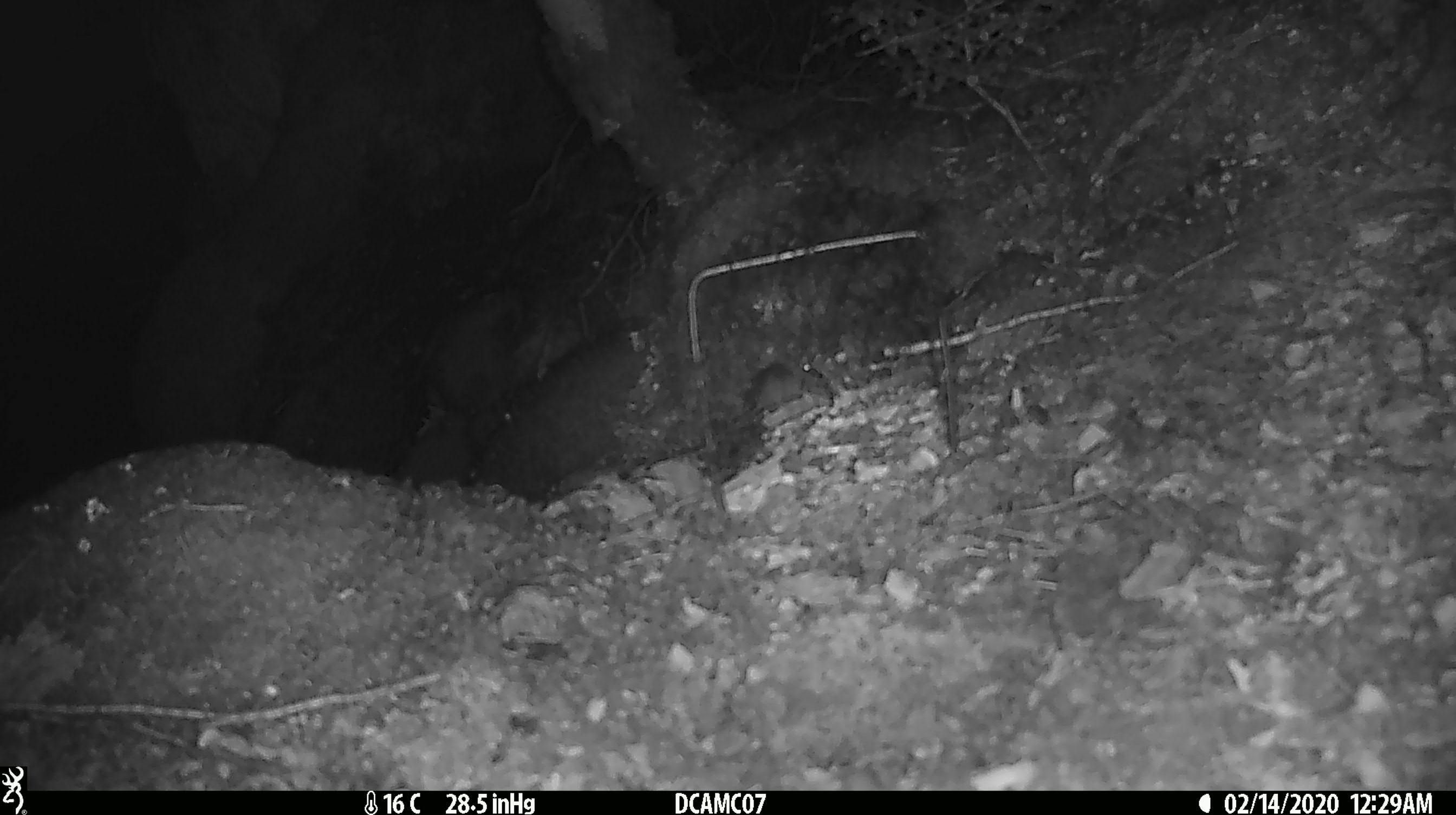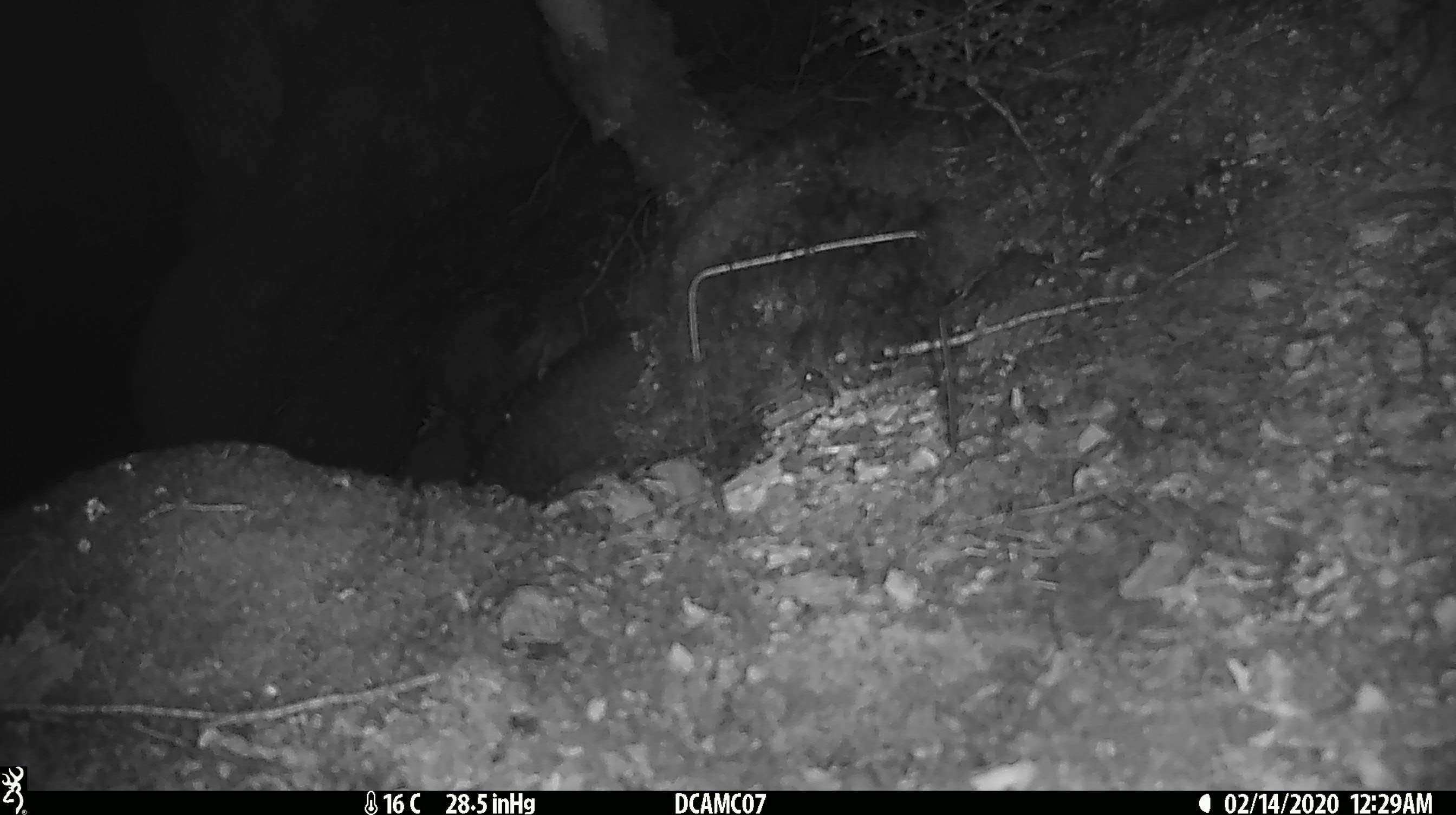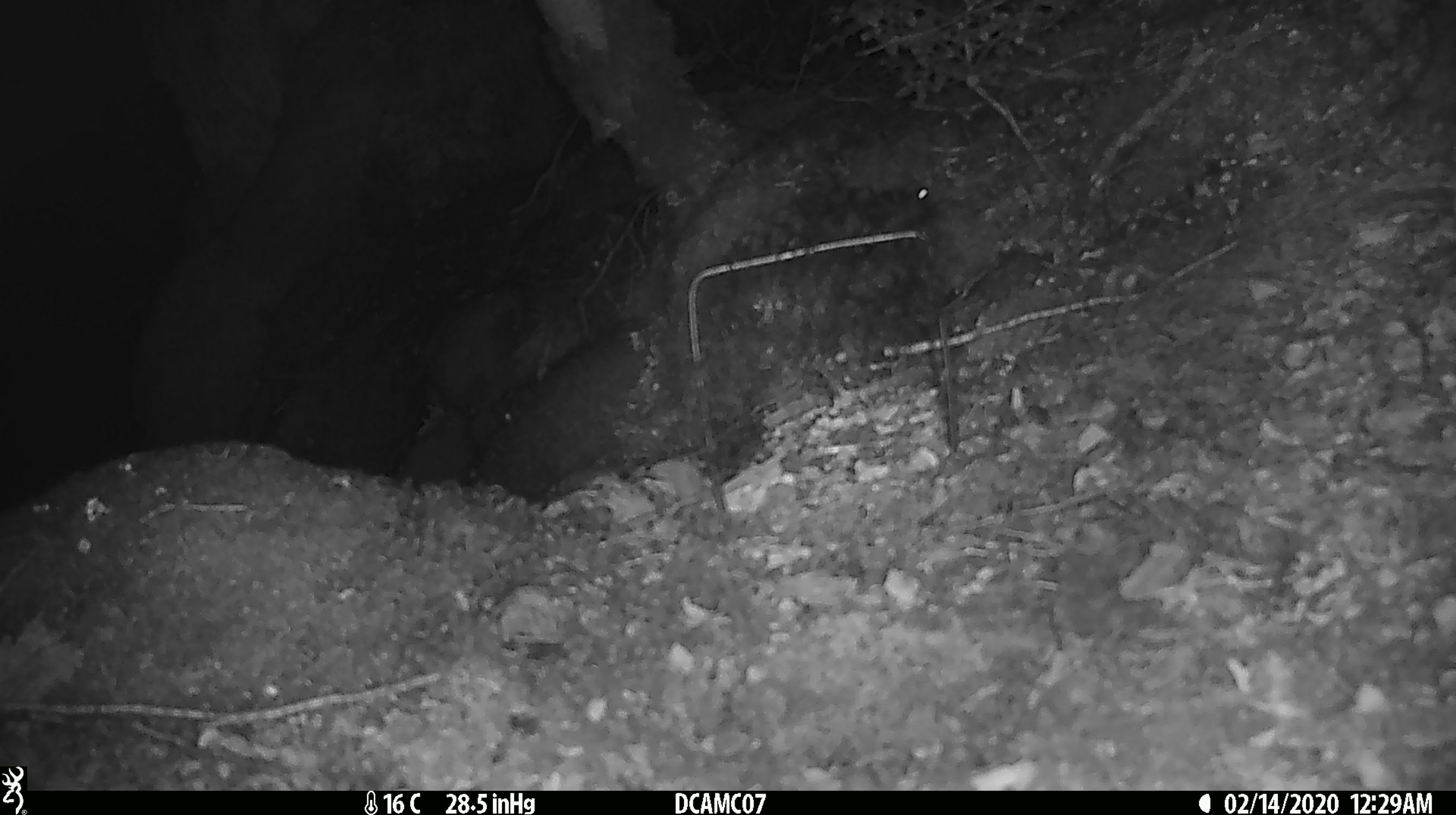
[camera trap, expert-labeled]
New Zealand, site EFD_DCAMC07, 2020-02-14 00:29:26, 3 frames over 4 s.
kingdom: Animalia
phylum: Chordata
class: Mammalia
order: Rodentia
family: Muridae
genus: Mus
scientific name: Mus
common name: mouse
Mouse (Mus).